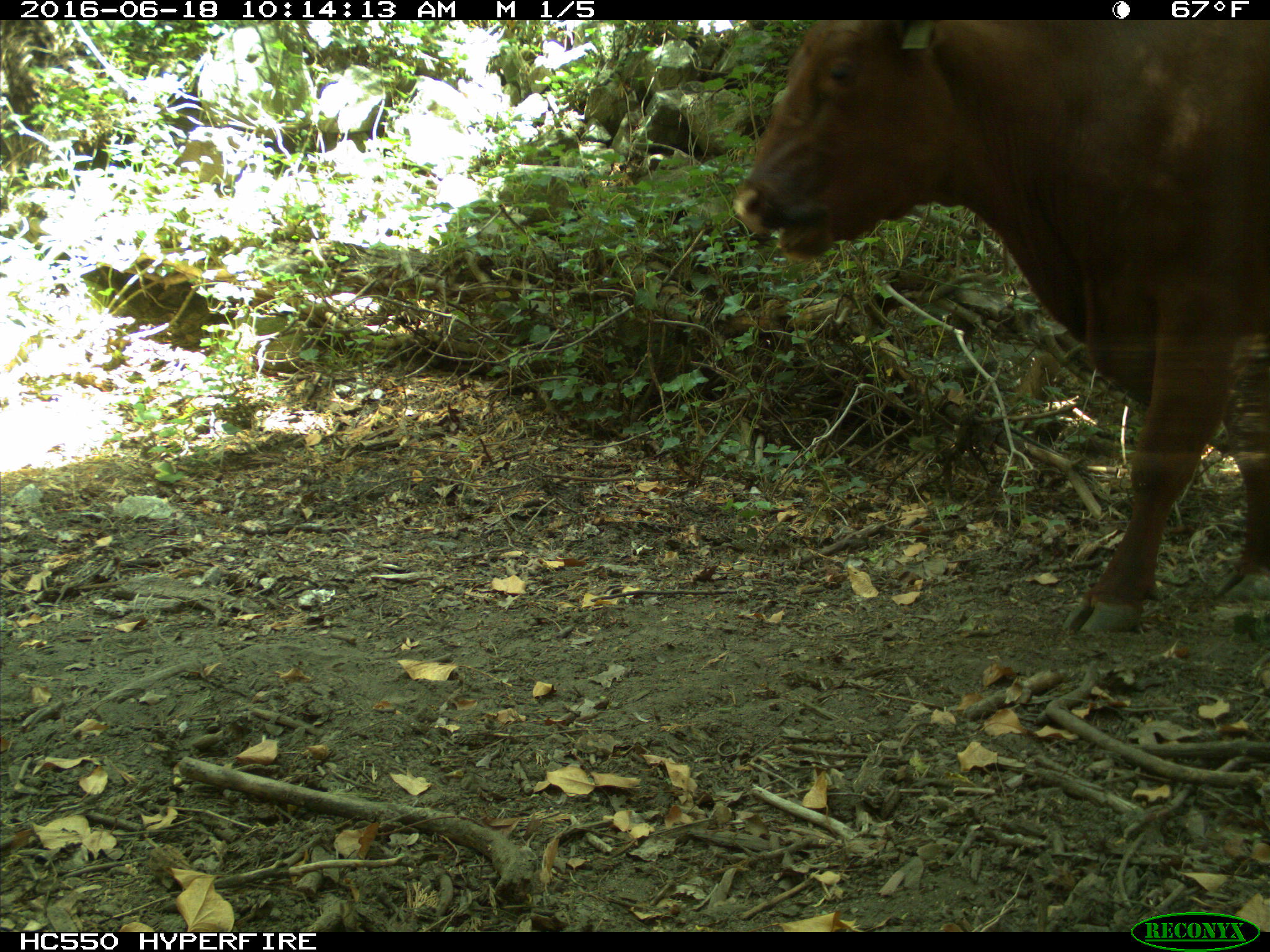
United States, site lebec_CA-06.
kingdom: Animalia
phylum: Chordata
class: Mammalia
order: Artiodactyla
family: Bovidae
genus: Bos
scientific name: Bos taurus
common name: domestic cow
Bos taurus (domestic cow).